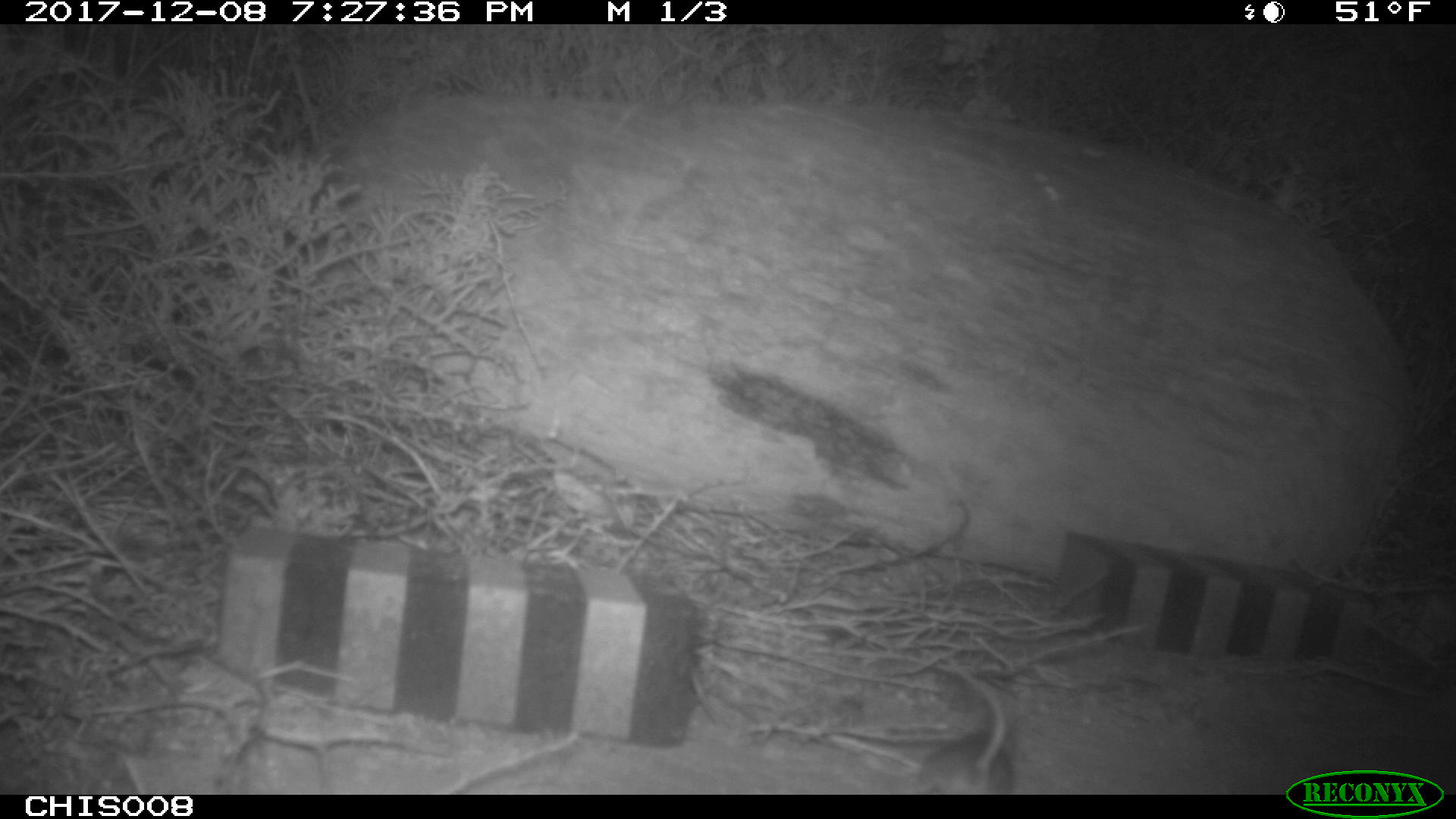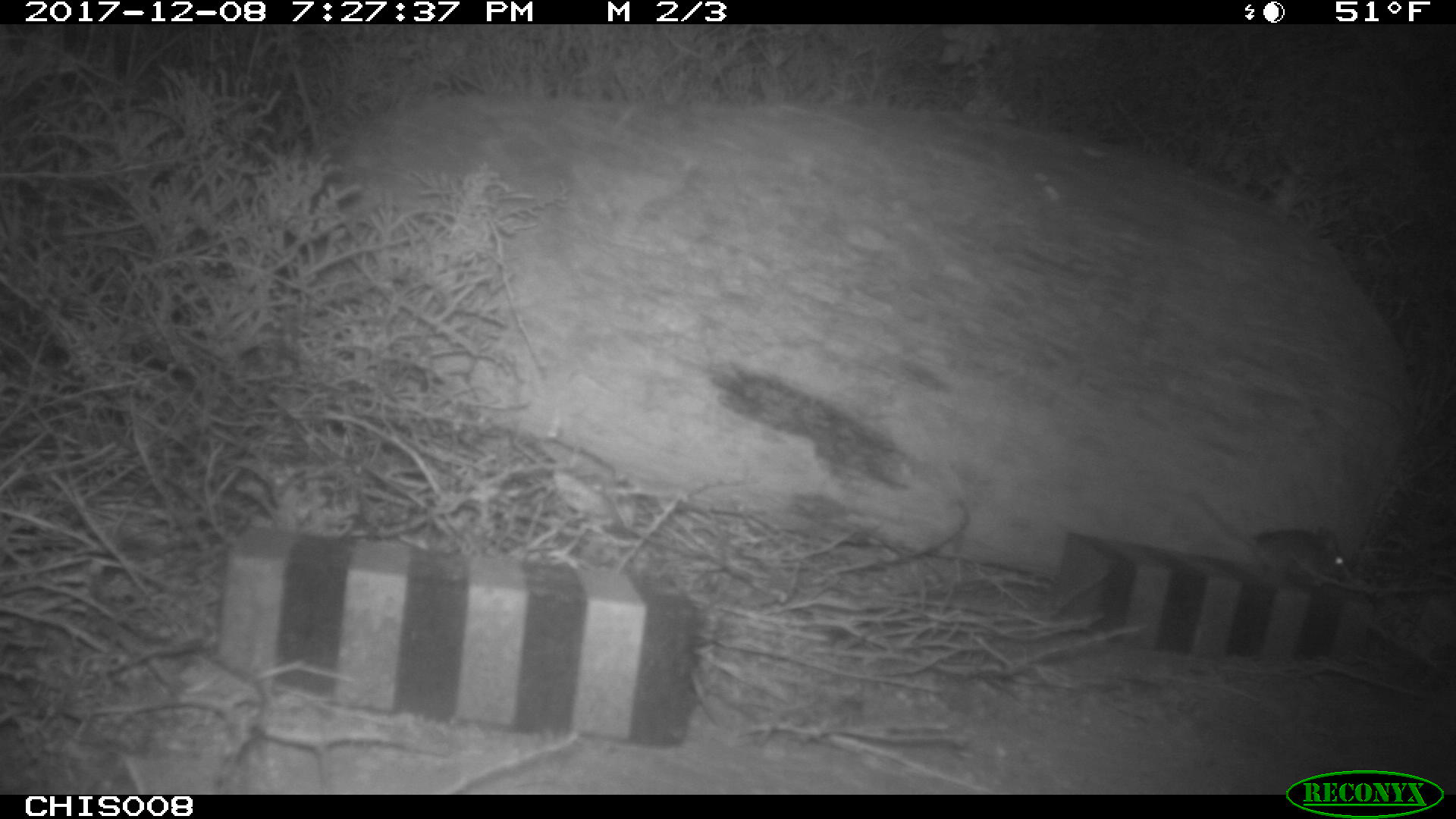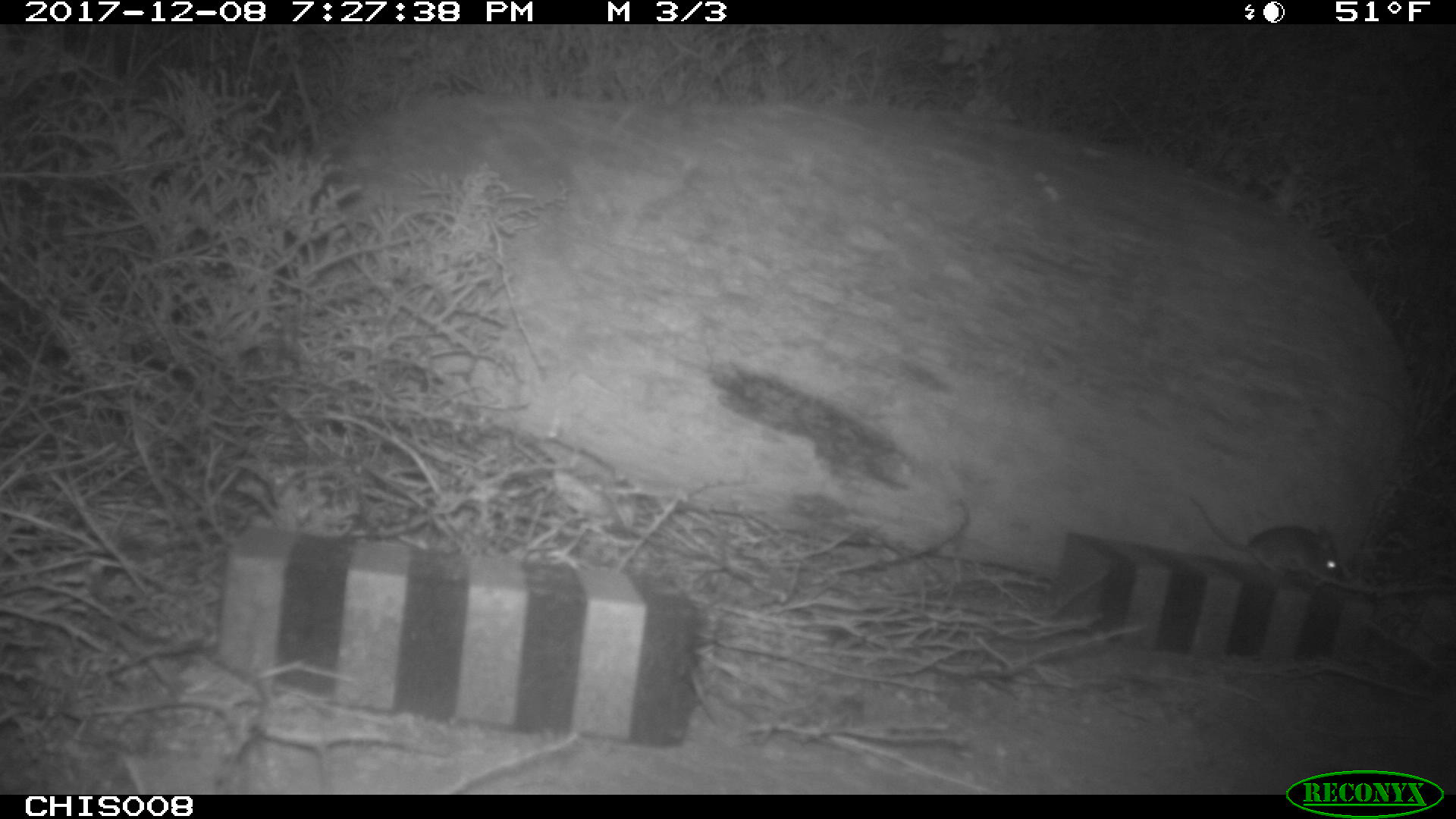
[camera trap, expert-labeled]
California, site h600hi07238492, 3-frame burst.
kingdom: Animalia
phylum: Chordata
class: Mammalia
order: Rodentia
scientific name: Rodentia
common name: rodent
Rodent (Rodentia).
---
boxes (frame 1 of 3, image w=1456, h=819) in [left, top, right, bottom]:
rodent: [919, 656, 1013, 795]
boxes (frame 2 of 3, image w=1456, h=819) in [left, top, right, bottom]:
rodent: [1185, 489, 1352, 587]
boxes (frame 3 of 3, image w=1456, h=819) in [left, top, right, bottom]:
rodent: [1191, 495, 1343, 581]